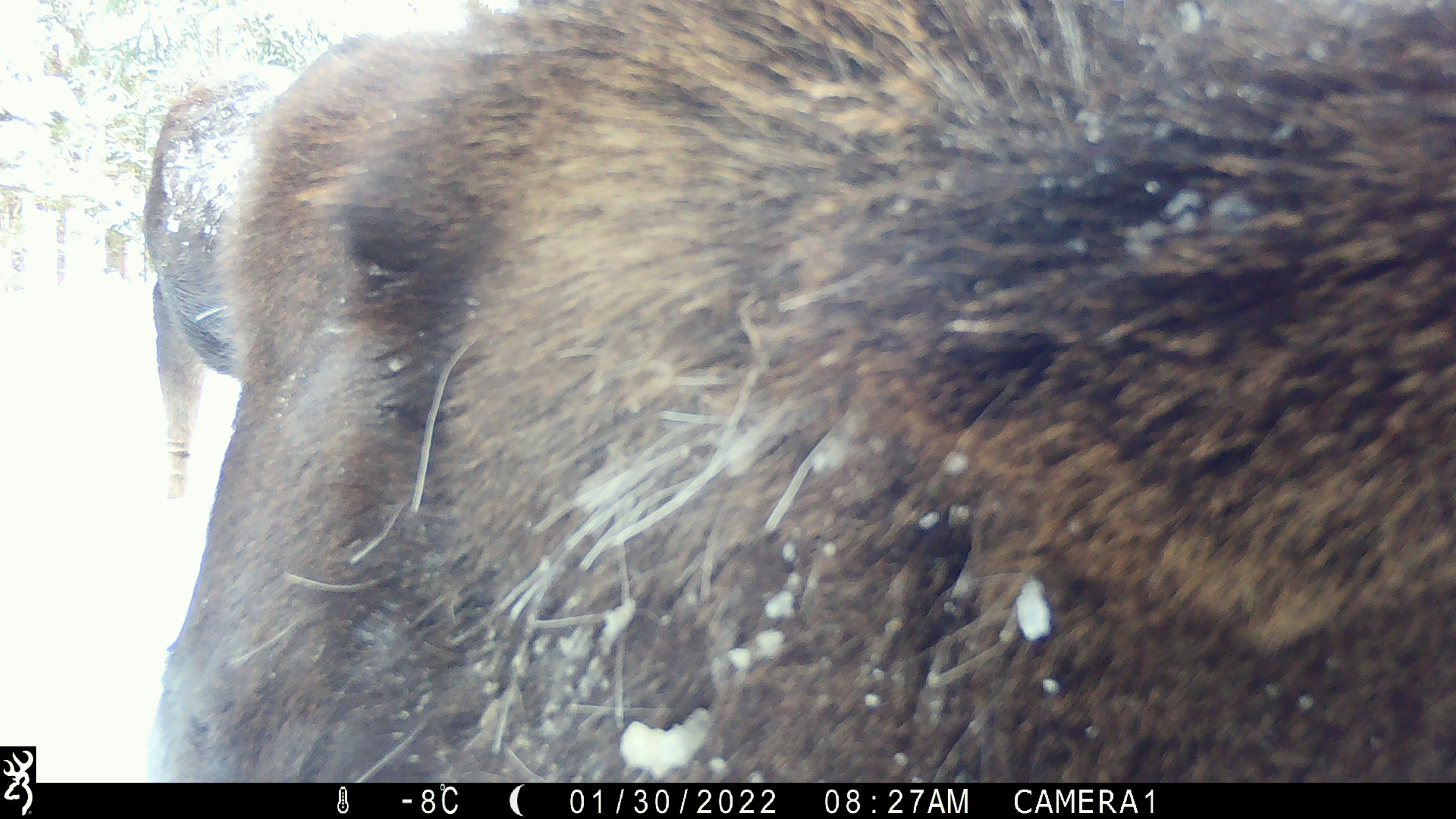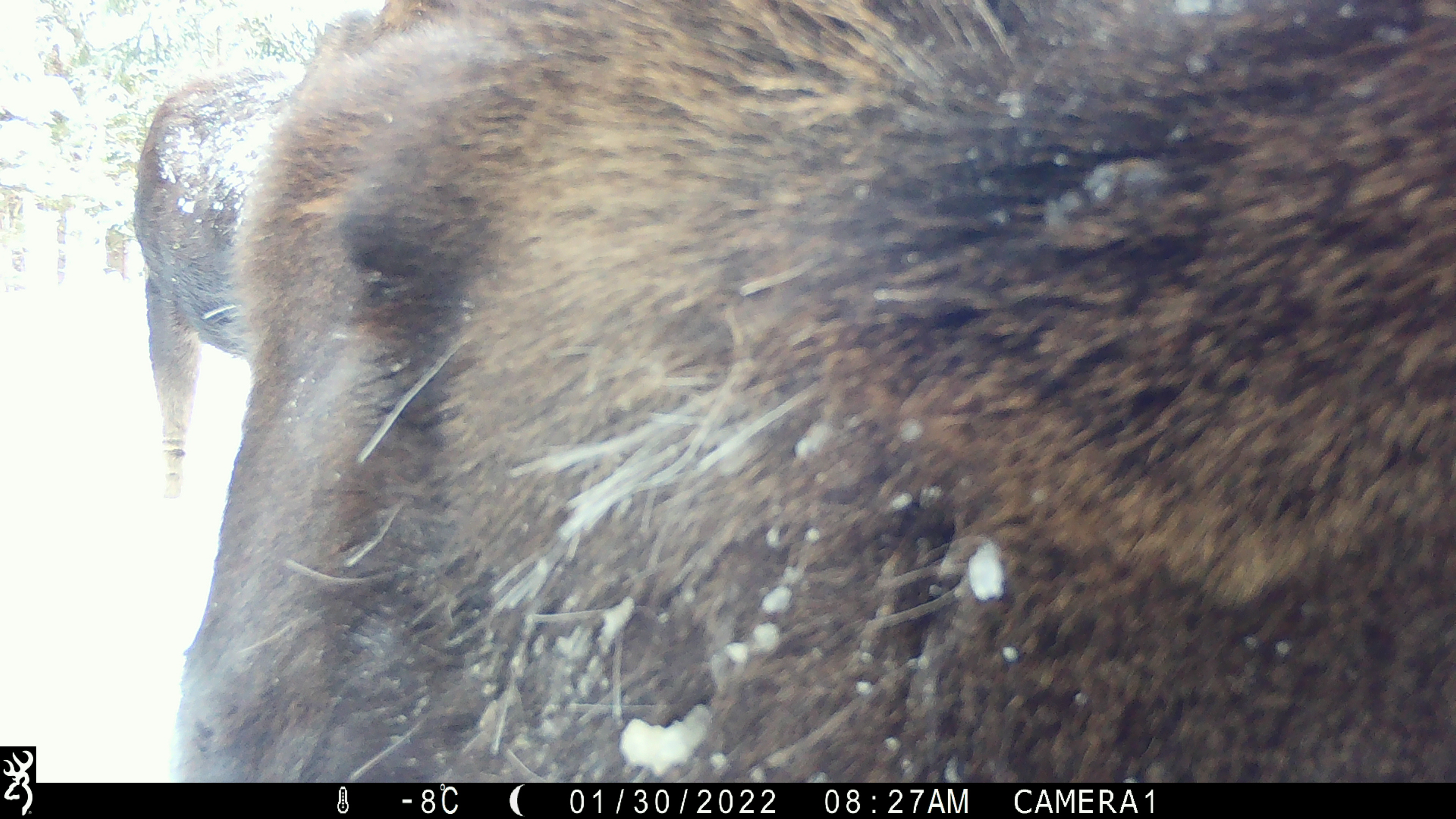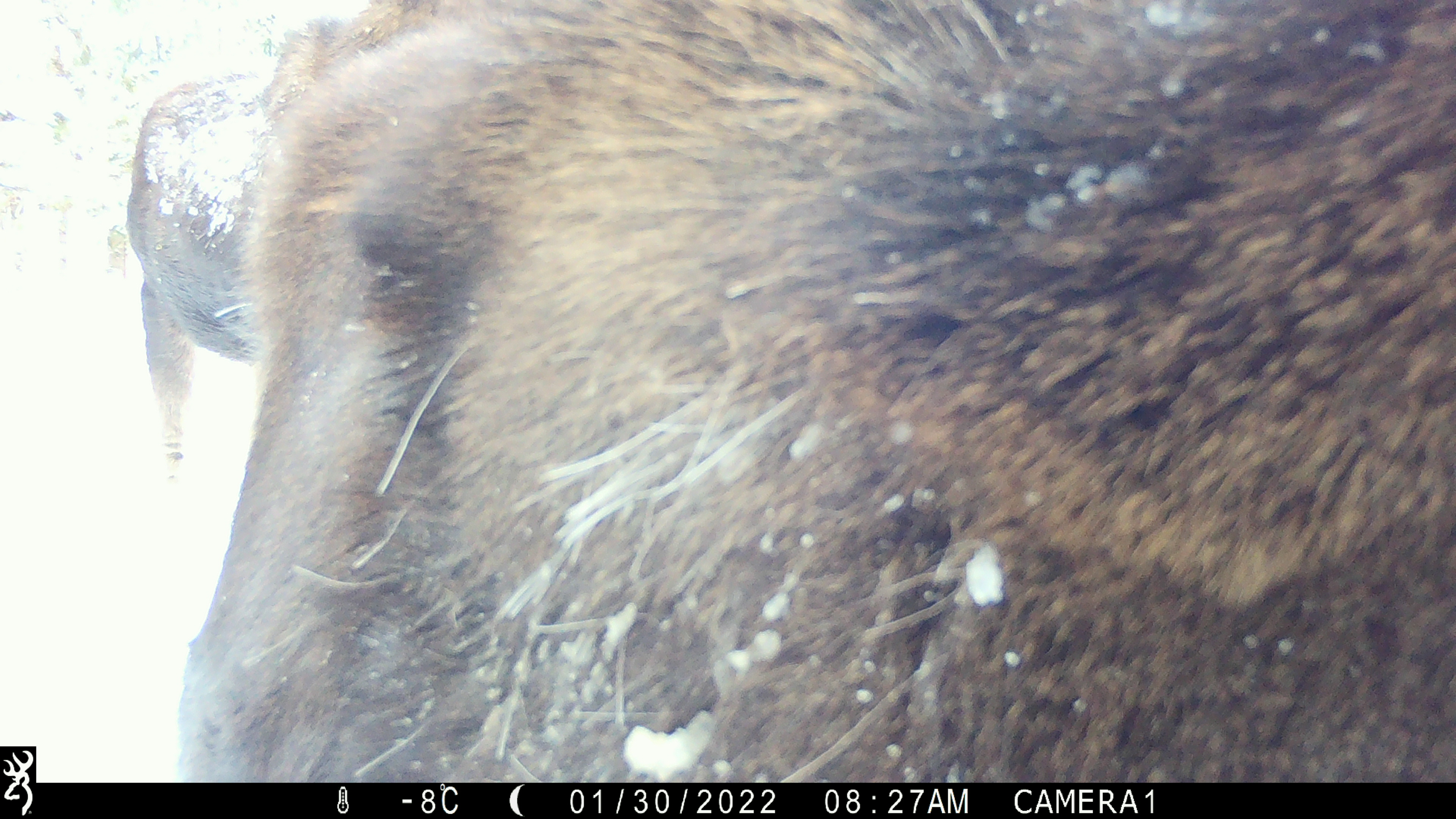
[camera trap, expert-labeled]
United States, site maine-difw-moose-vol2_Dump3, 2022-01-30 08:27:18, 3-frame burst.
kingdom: Animalia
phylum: Chordata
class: Mammalia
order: Artiodactyla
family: Cervidae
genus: Alces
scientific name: Alces alces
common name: moose